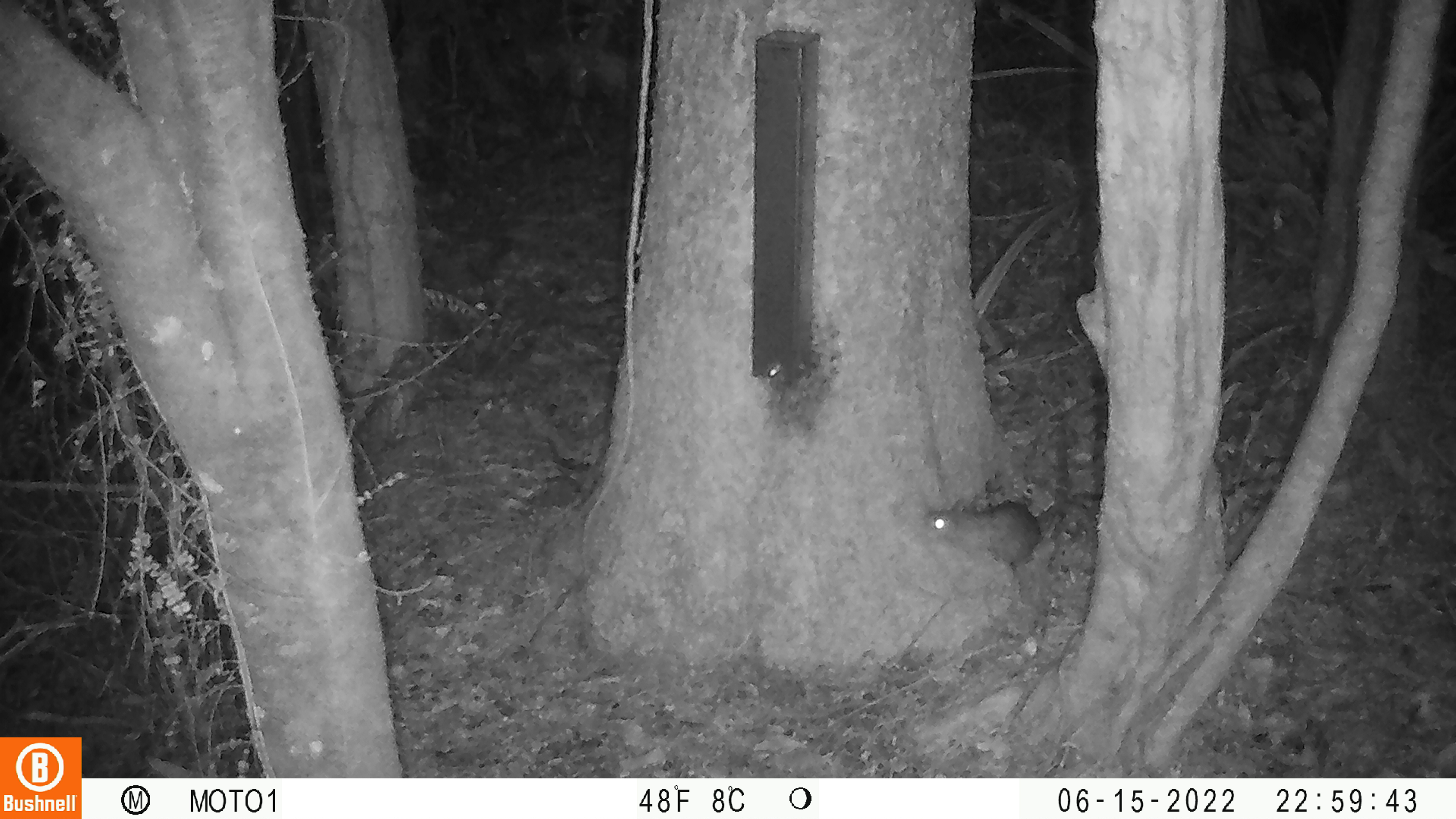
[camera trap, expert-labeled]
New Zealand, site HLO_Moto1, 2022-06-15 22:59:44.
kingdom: Animalia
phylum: Chordata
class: Mammalia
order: Rodentia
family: Muridae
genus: Rattus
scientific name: Rattus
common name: rat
Rat (Rattus).